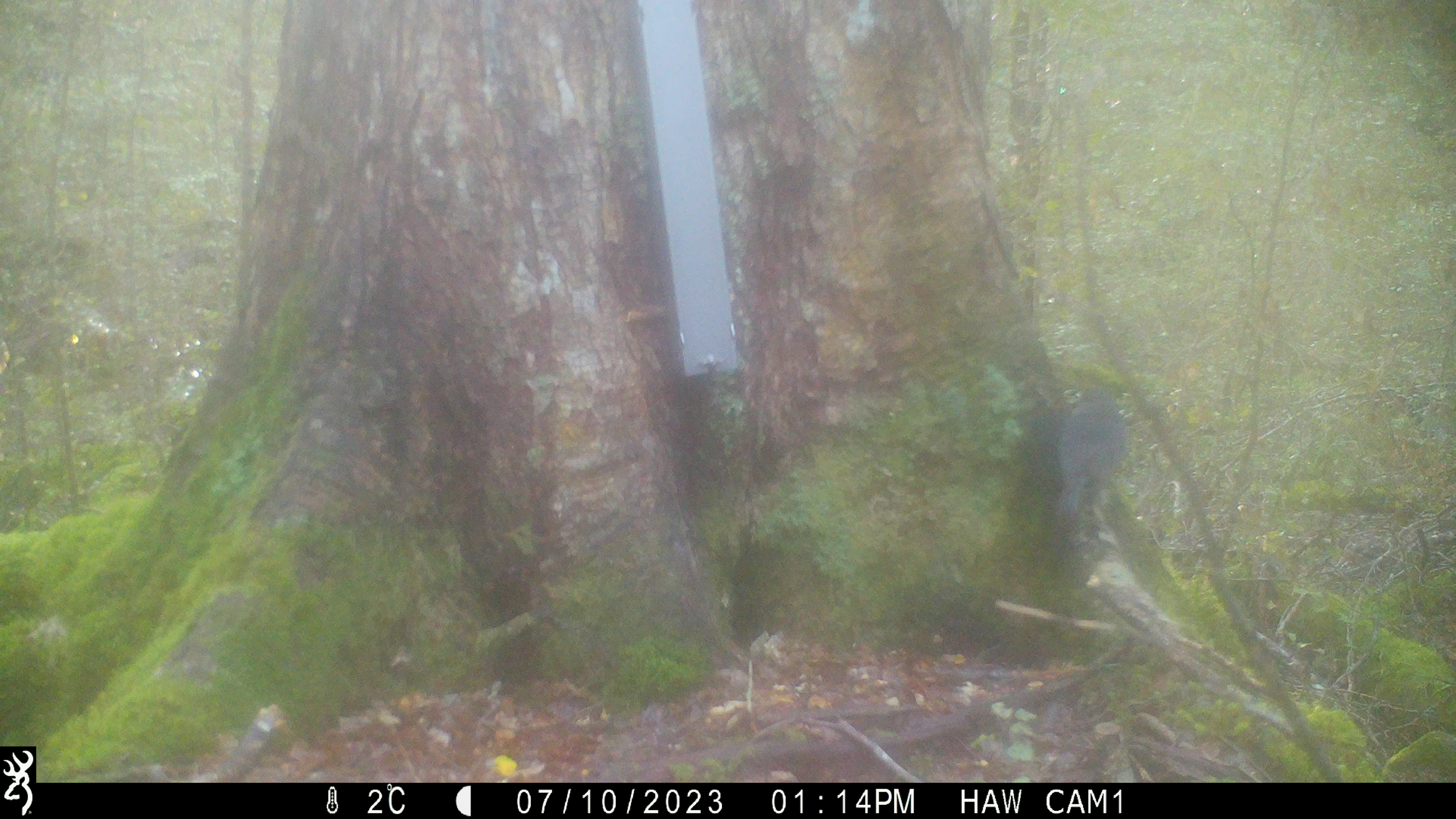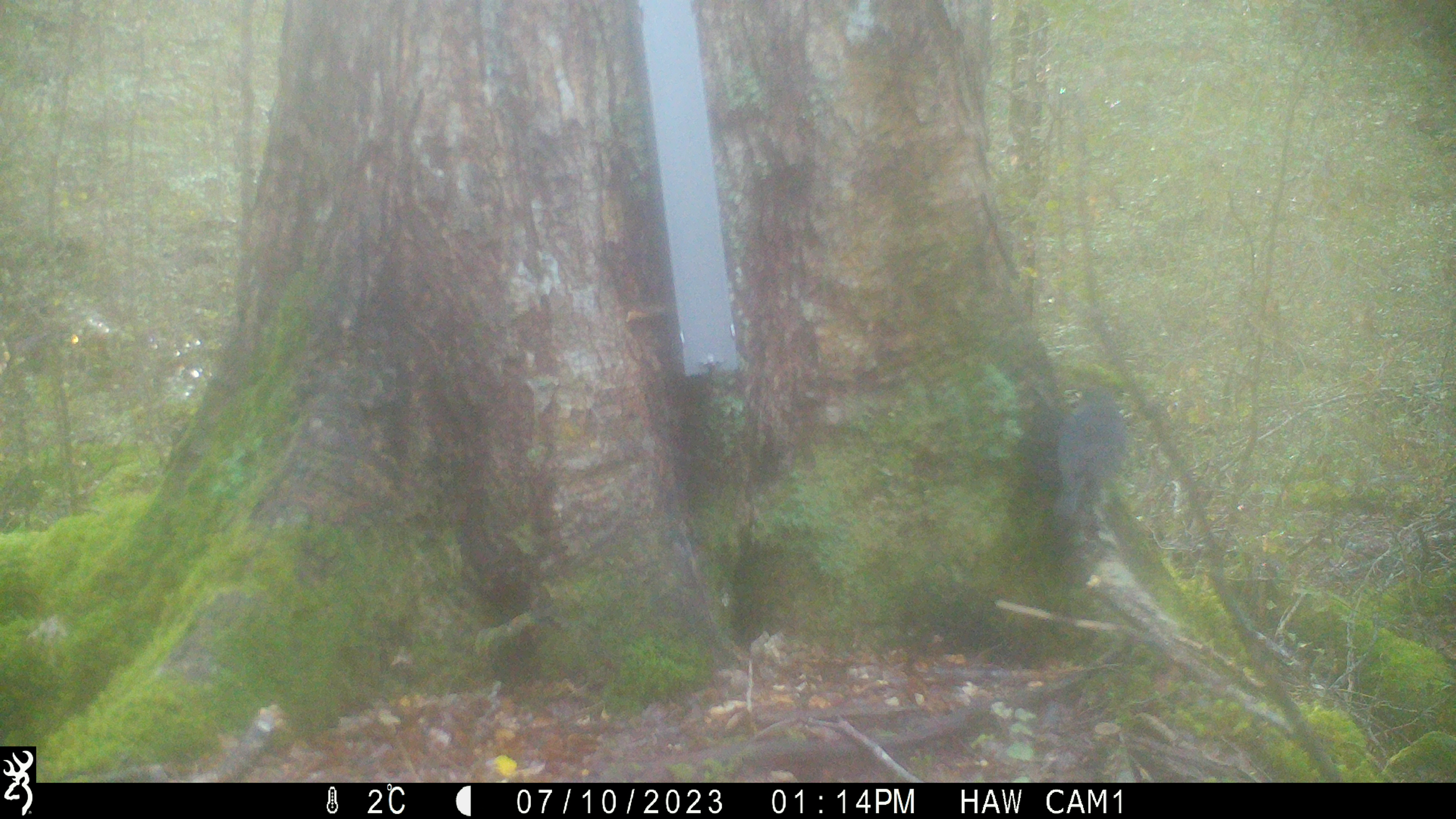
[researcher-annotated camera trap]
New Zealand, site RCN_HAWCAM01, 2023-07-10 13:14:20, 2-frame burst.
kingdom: Animalia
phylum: Chordata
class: Aves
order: Passeriformes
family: Petroicidae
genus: Petroica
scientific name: Petroica australis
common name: new zealand robin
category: robin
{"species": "robin (new zealand robin) (Petroica australis)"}